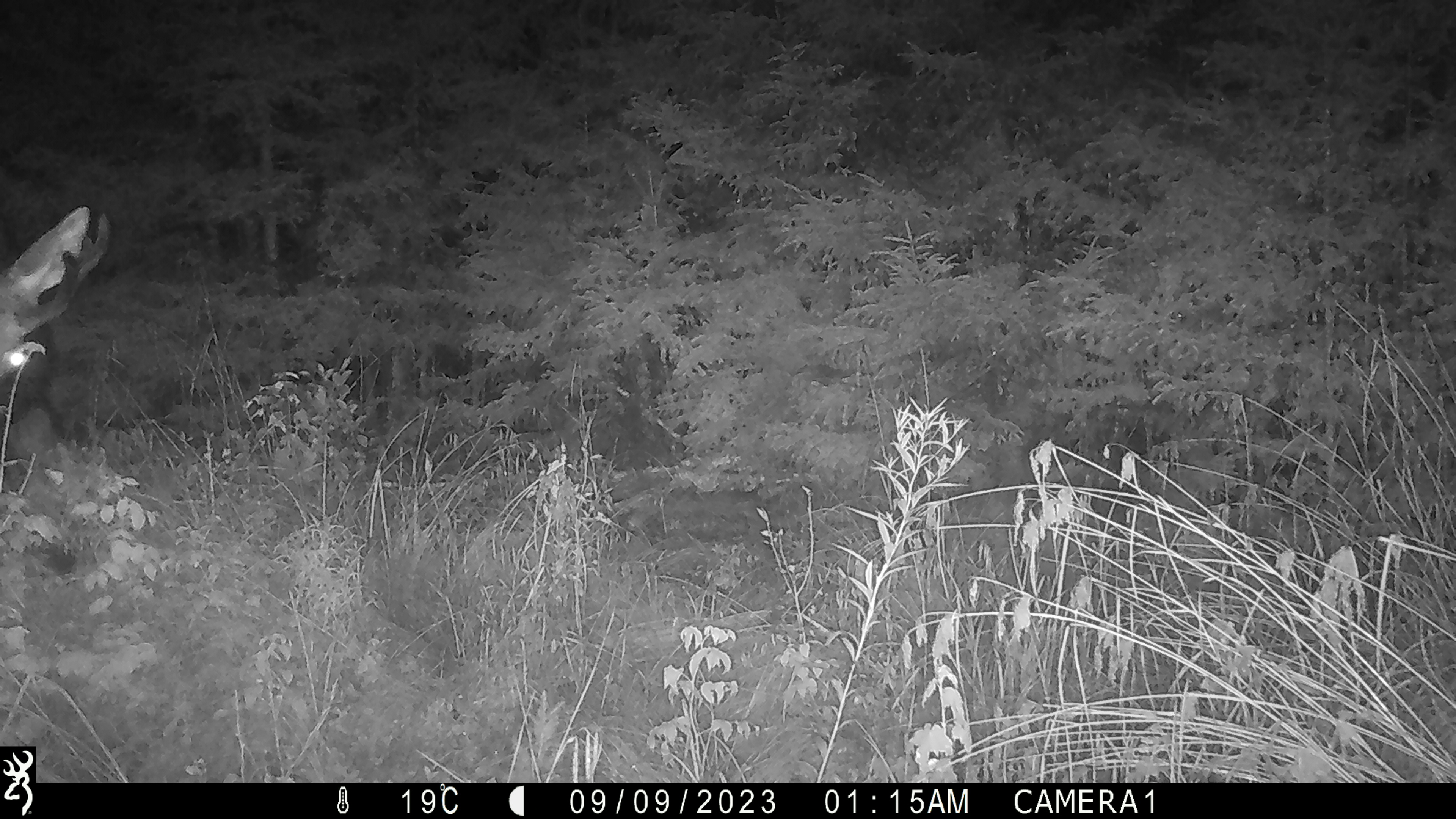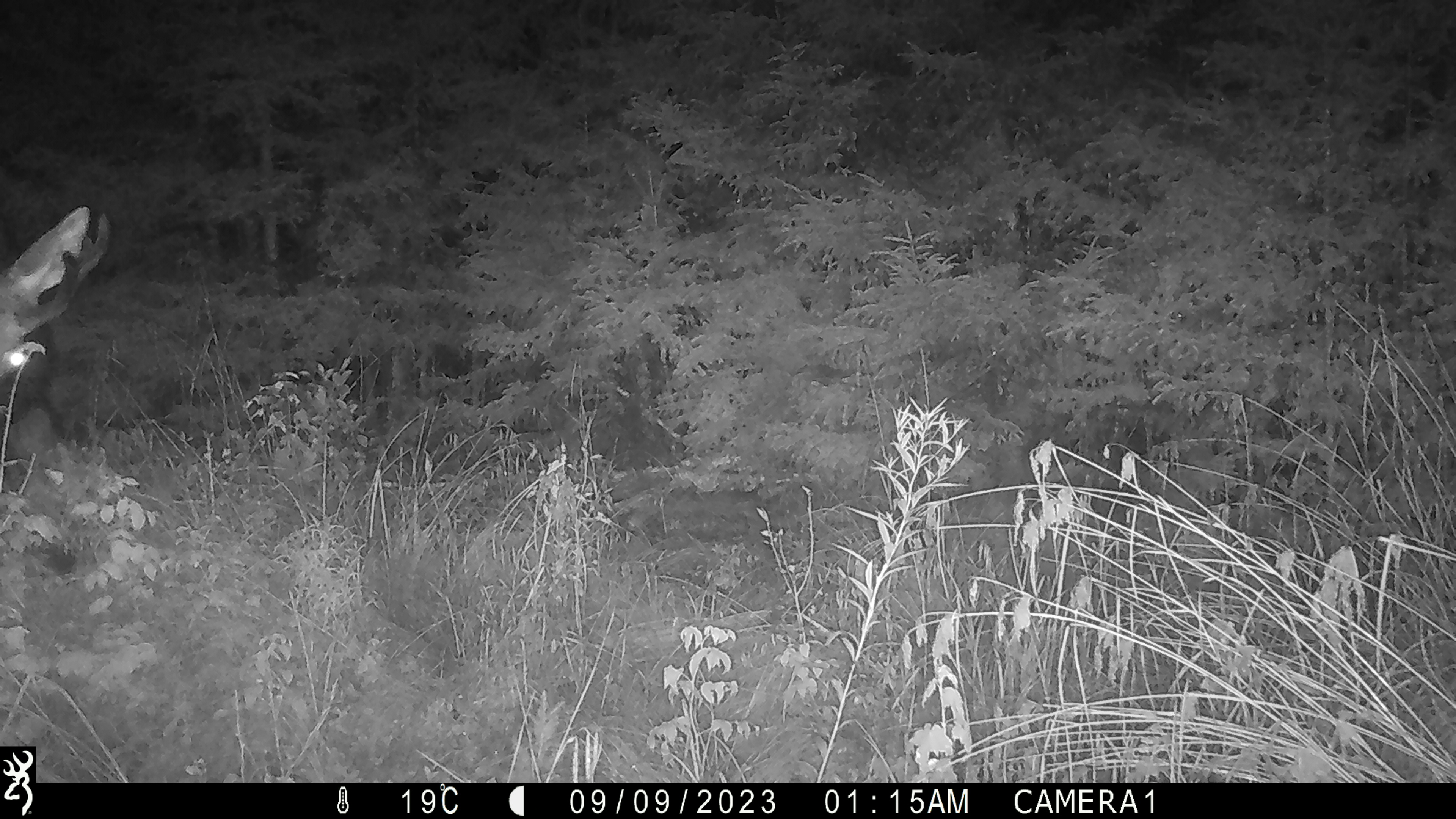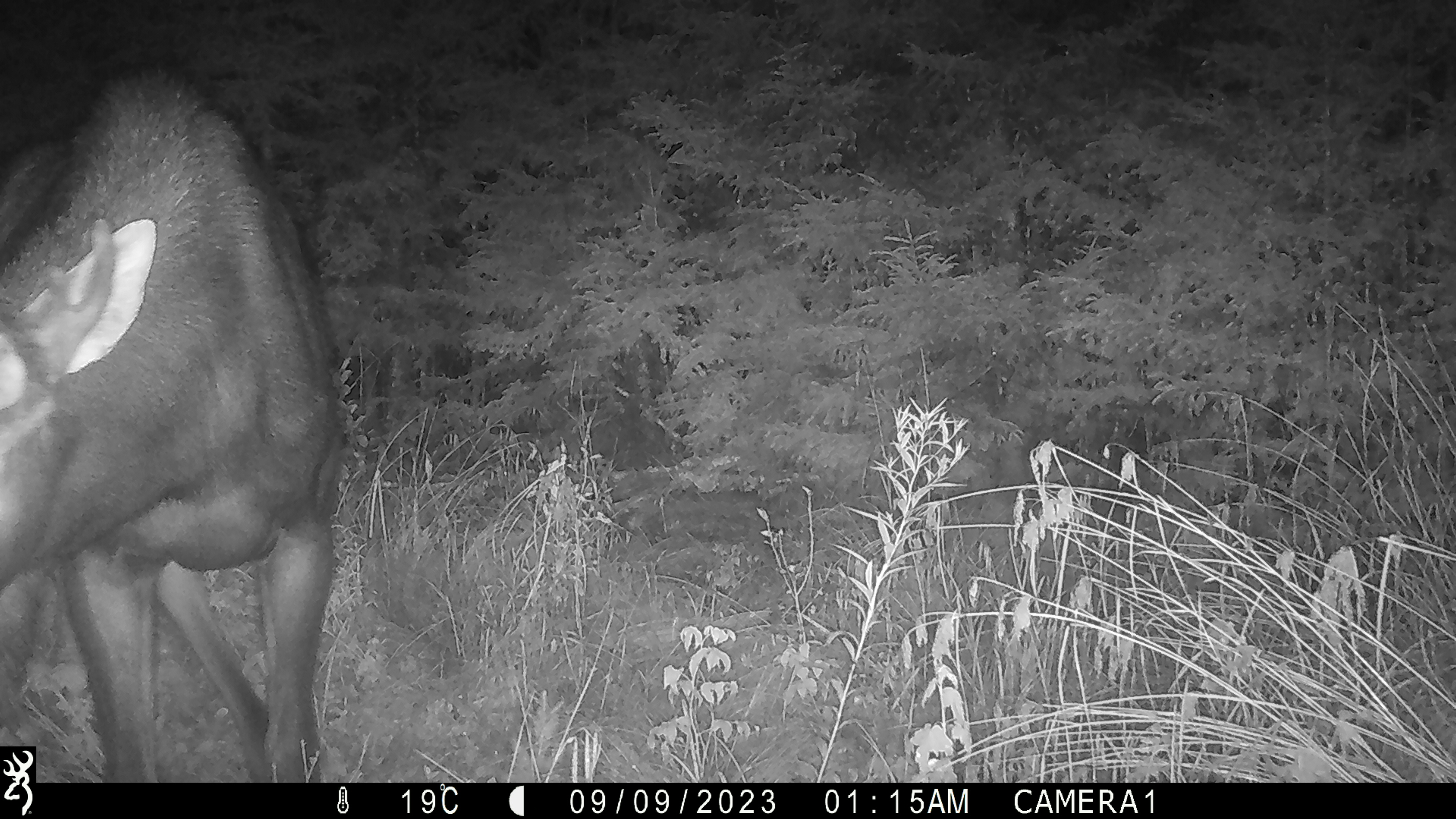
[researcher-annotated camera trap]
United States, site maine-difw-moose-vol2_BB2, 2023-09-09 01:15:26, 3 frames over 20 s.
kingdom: Animalia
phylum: Chordata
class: Mammalia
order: Artiodactyla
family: Cervidae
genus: Alces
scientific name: Alces alces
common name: moose